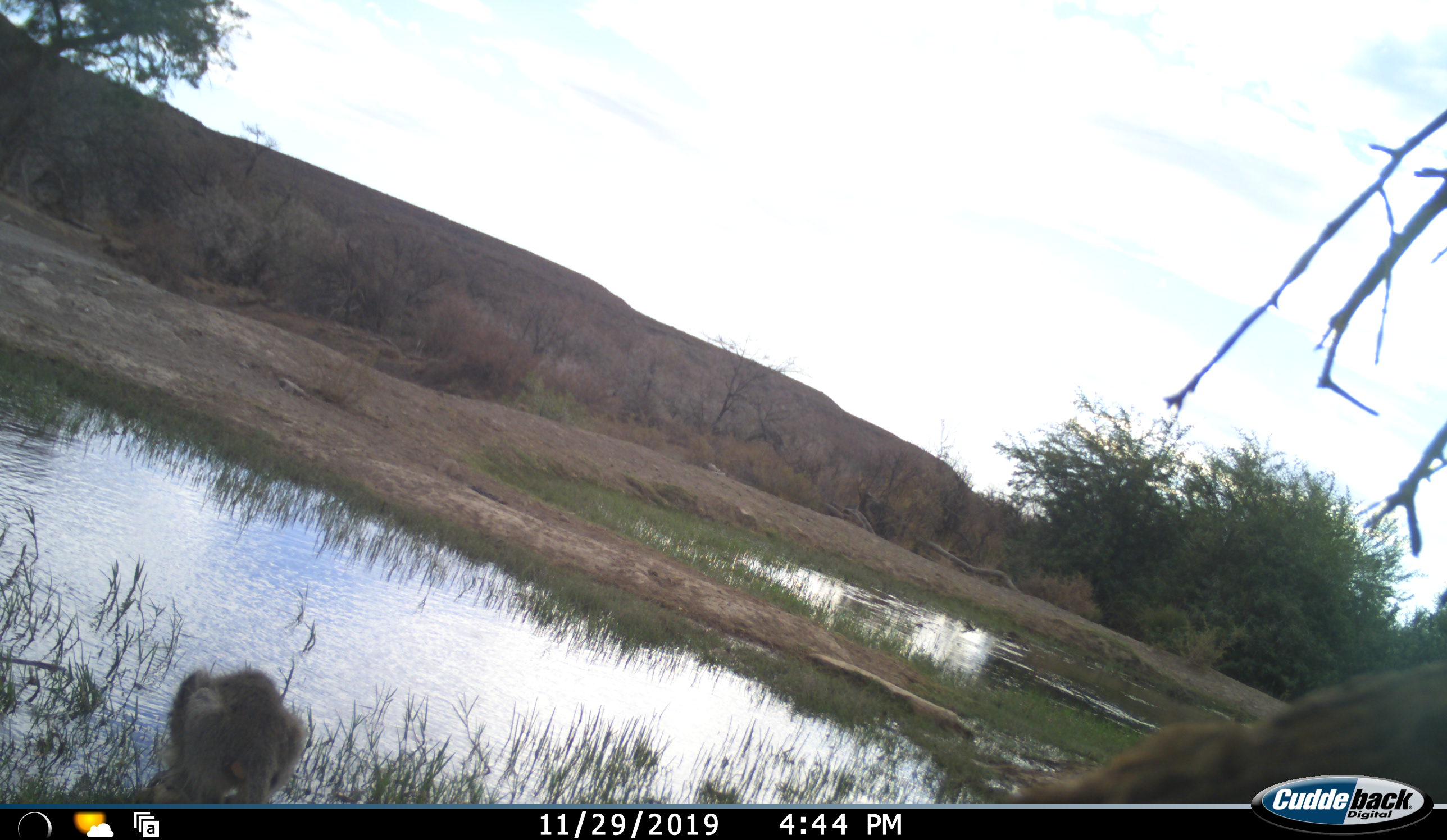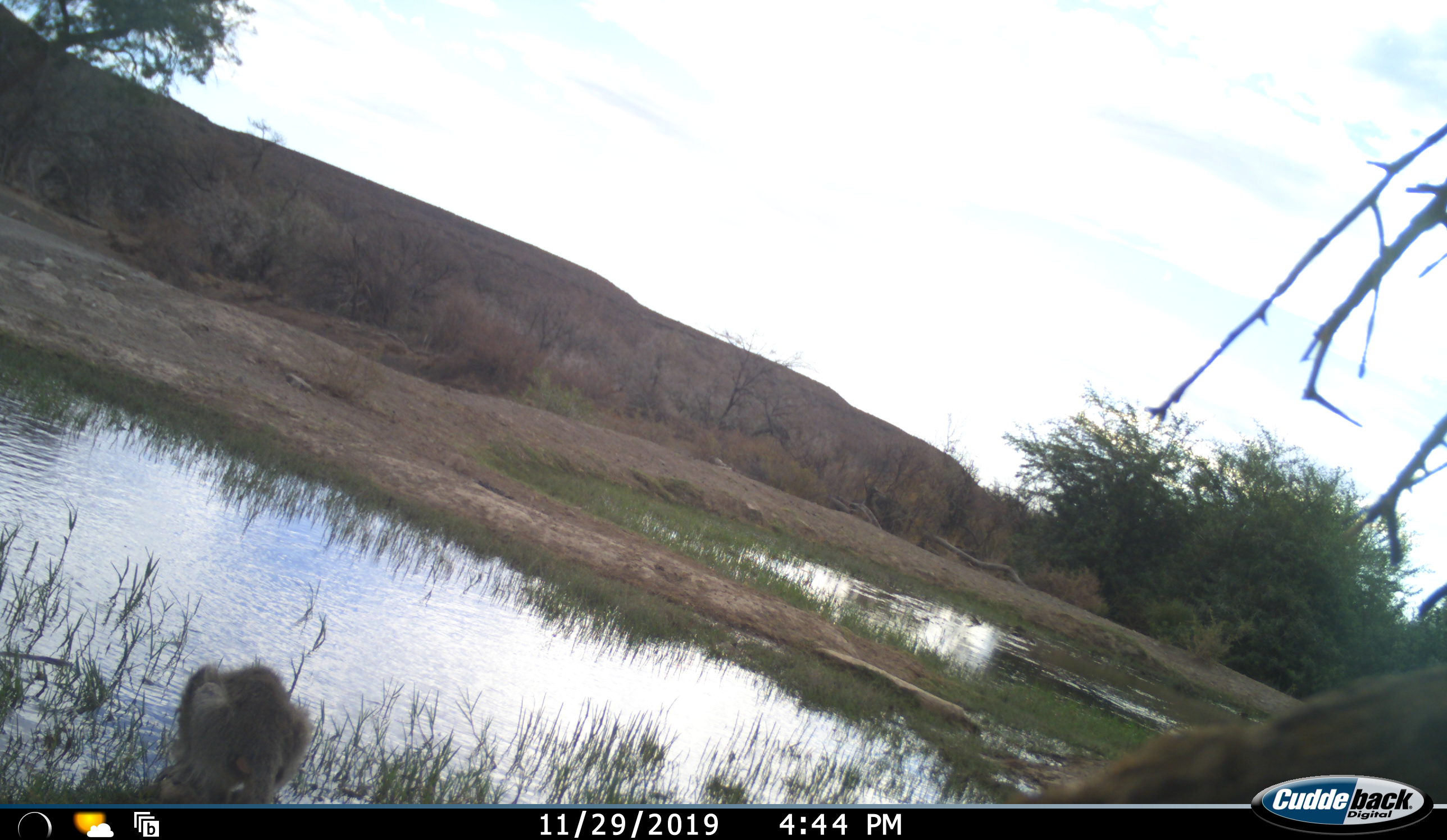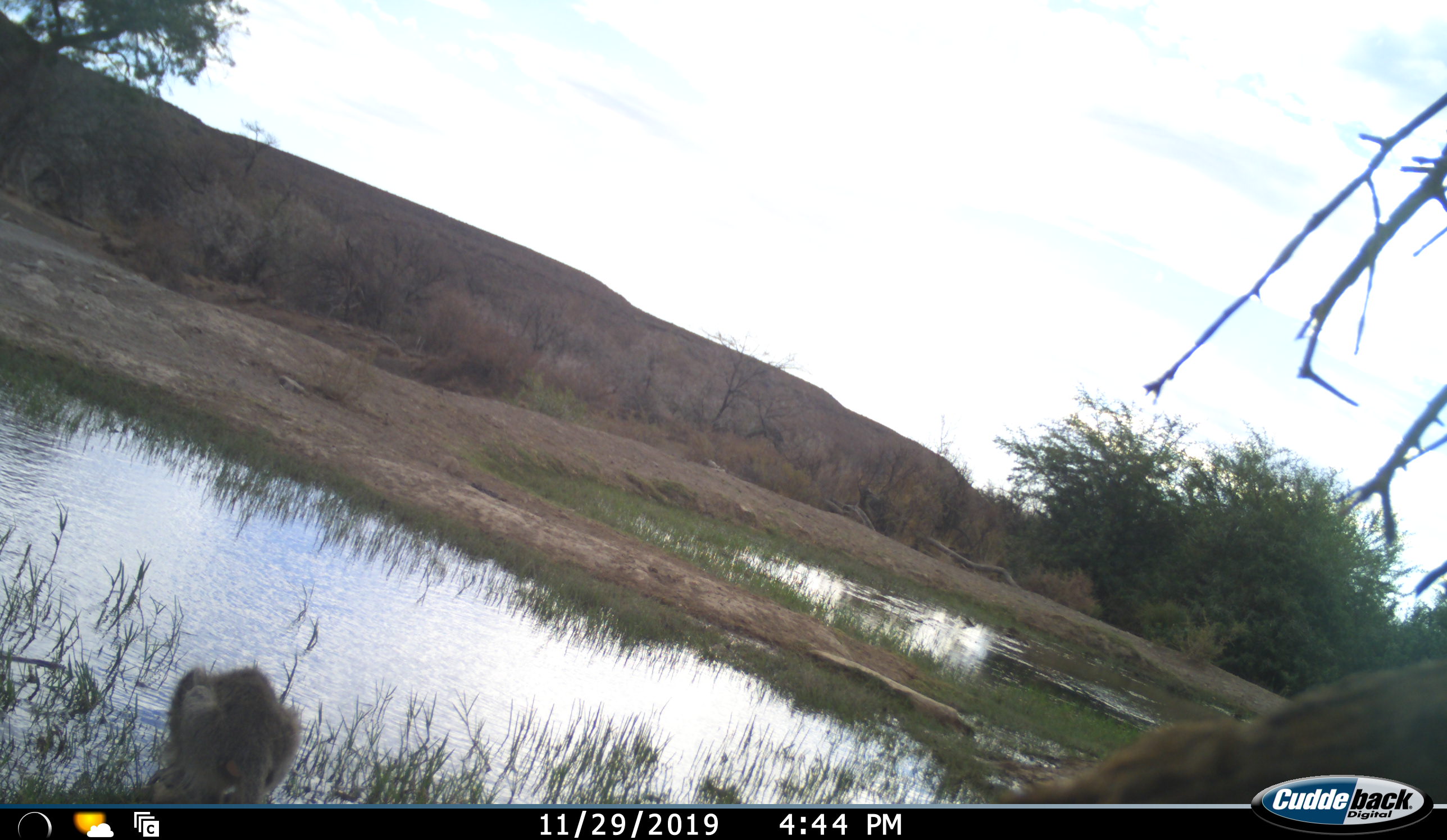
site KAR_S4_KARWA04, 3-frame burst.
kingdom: Animalia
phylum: Chordata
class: Mammalia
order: Primates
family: Cercopithecidae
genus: Papio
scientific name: Papio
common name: baboon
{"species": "baboon (Papio)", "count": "1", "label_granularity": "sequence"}